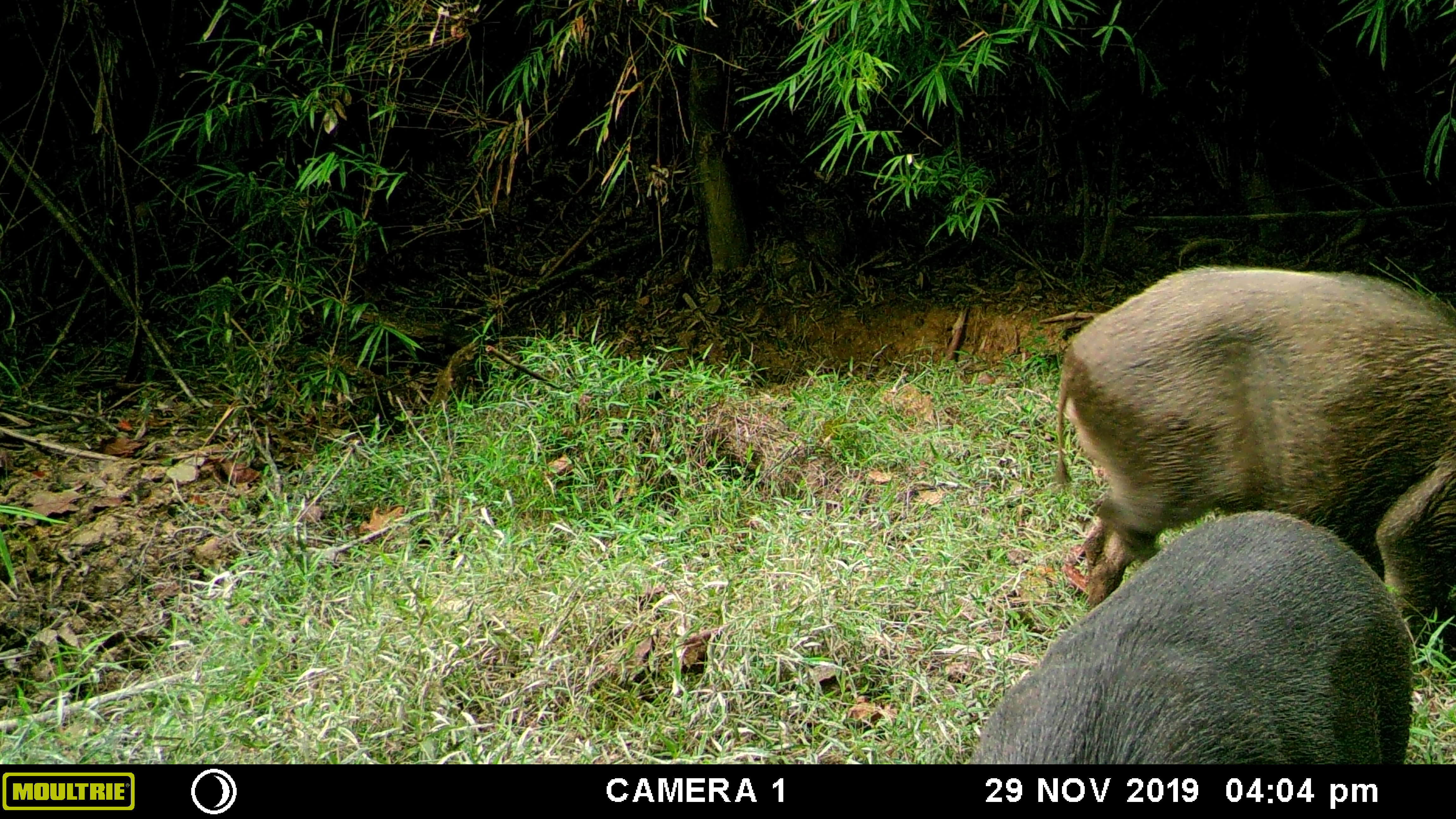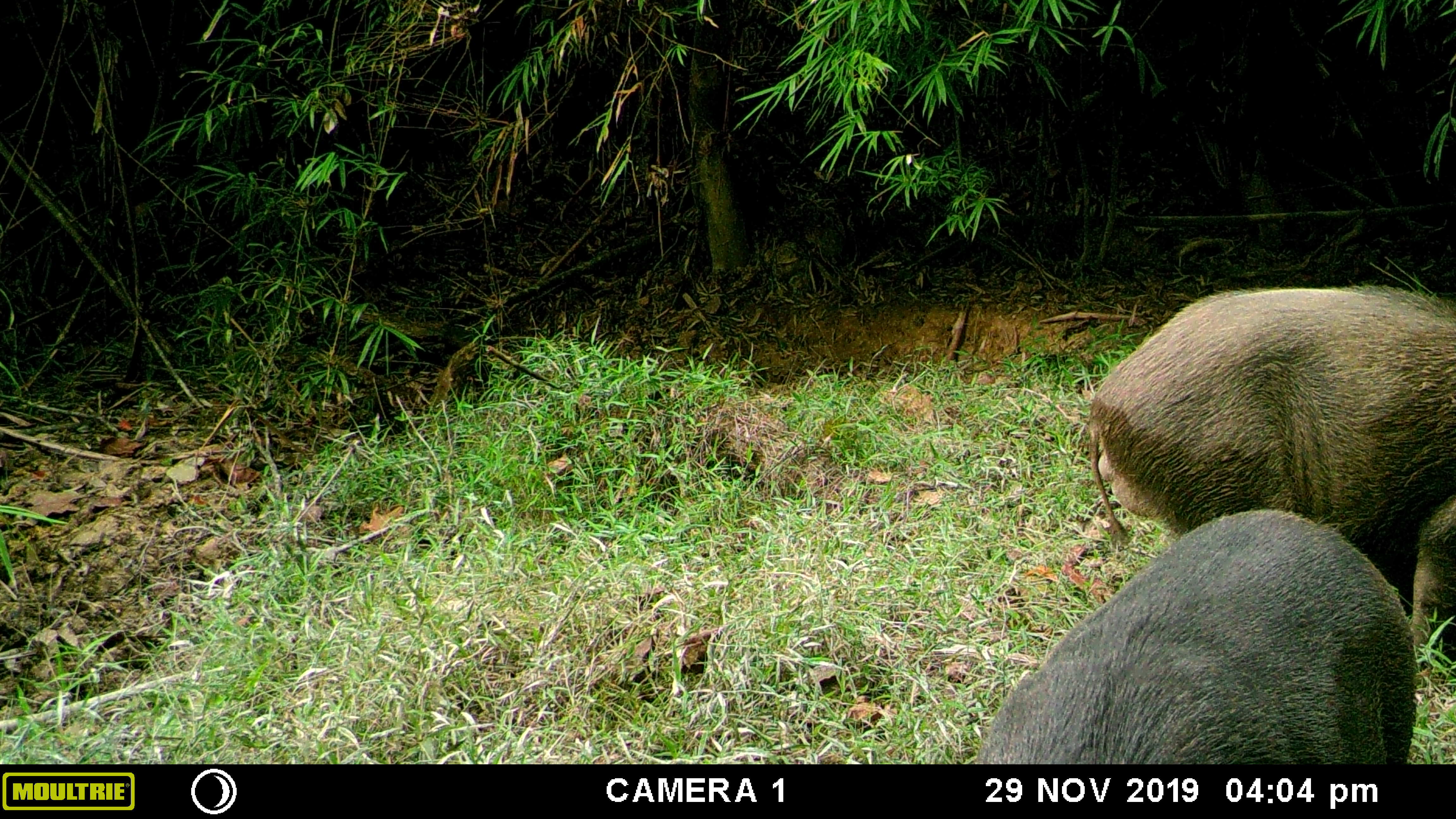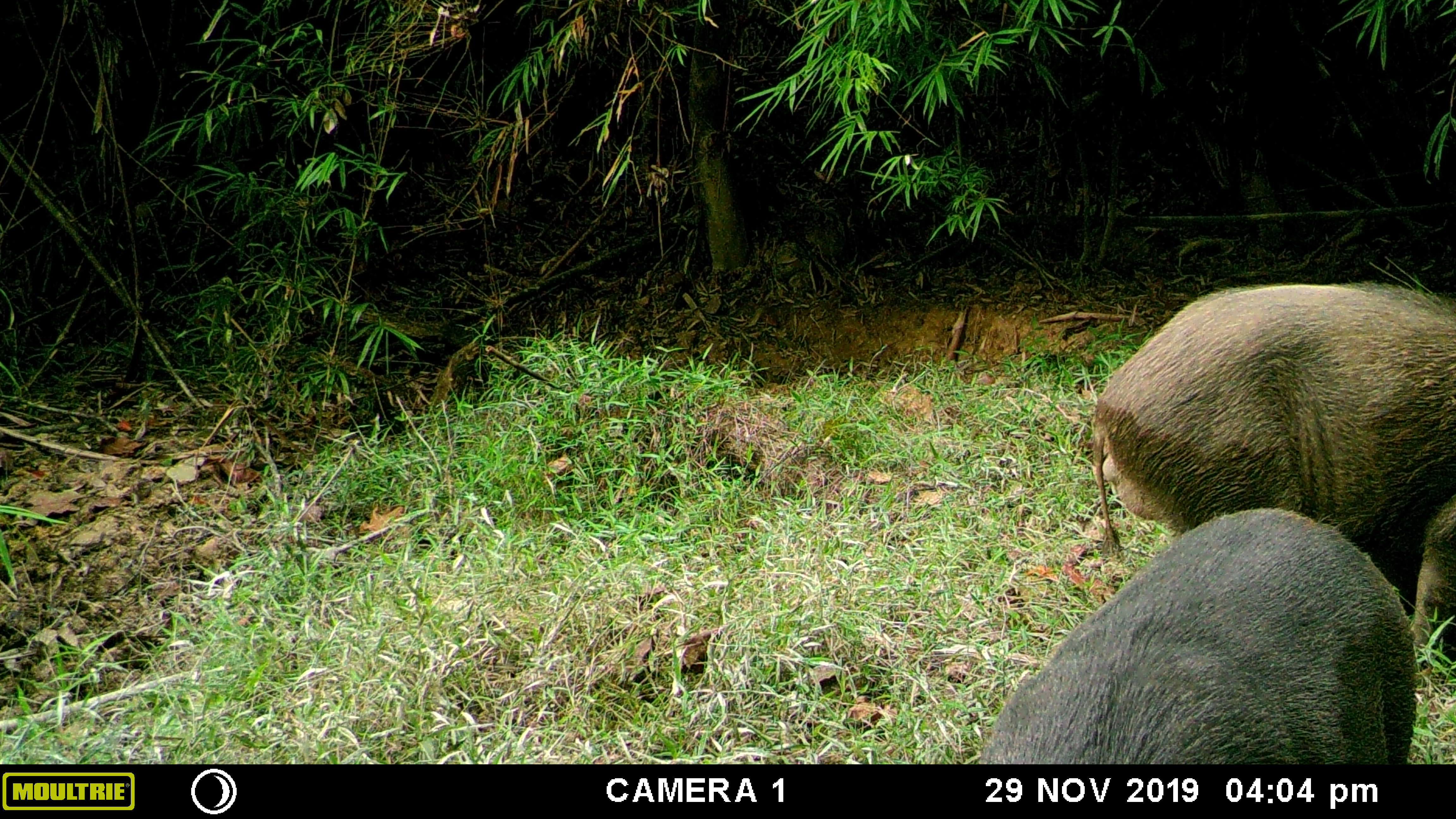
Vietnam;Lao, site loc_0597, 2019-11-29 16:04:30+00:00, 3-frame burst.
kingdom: Animalia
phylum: Chordata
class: Mammalia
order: Artiodactyla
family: Suidae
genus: Sus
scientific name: Sus scrofa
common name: eurasian wild pig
Eurasian wild pig (Sus scrofa). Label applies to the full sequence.